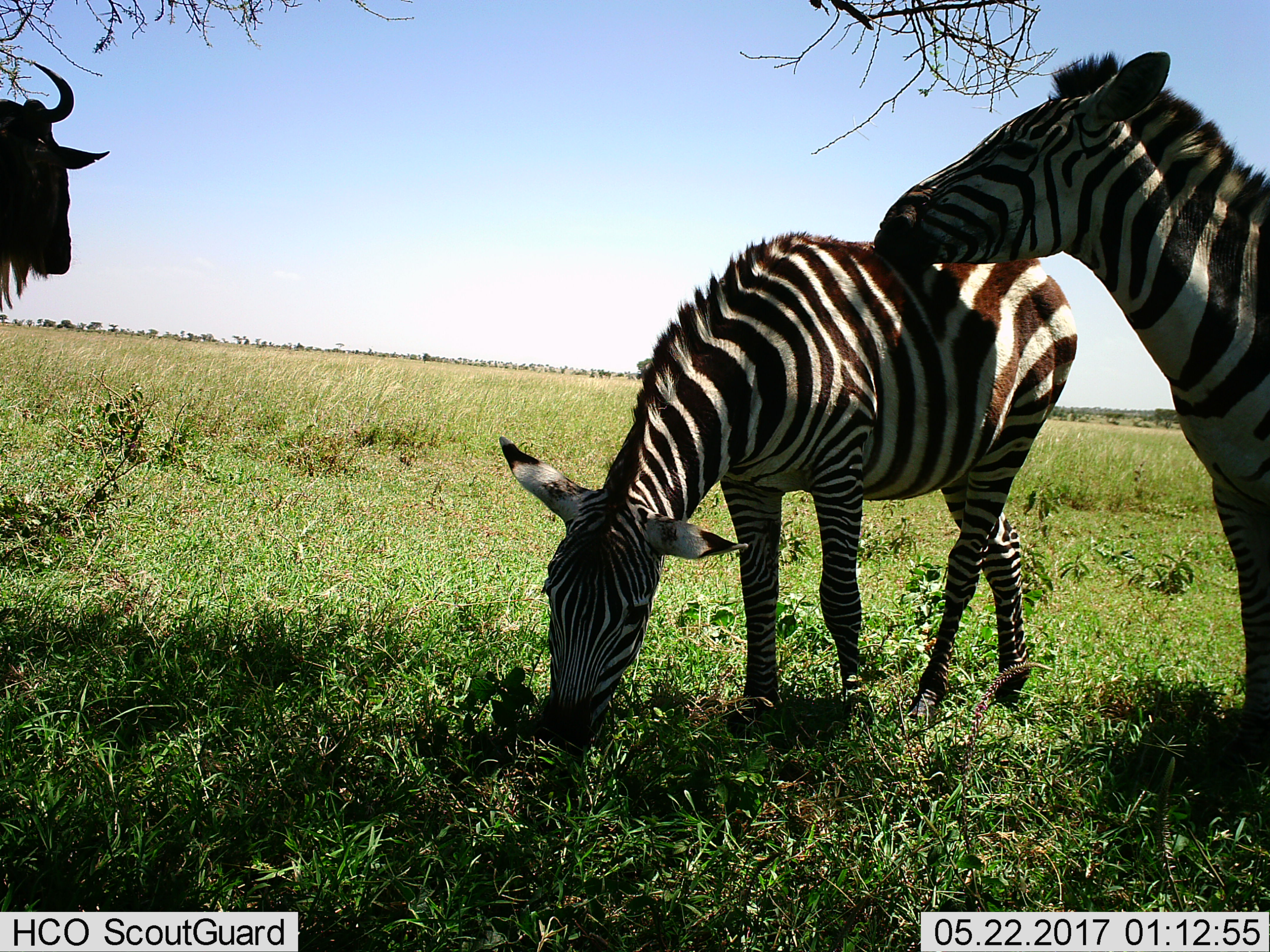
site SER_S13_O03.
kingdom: Animalia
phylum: Chordata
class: Mammalia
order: Artiodactyla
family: Bovidae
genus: Connochaetes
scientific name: Connochaetes taurinus taurinus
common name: blue wildebeest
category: wildebeestblue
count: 1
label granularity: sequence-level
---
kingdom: Animalia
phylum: Chordata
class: Mammalia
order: Perissodactyla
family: Equidae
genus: Equus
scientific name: Equus quagga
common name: plains zebra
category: zebraplains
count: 2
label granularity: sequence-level